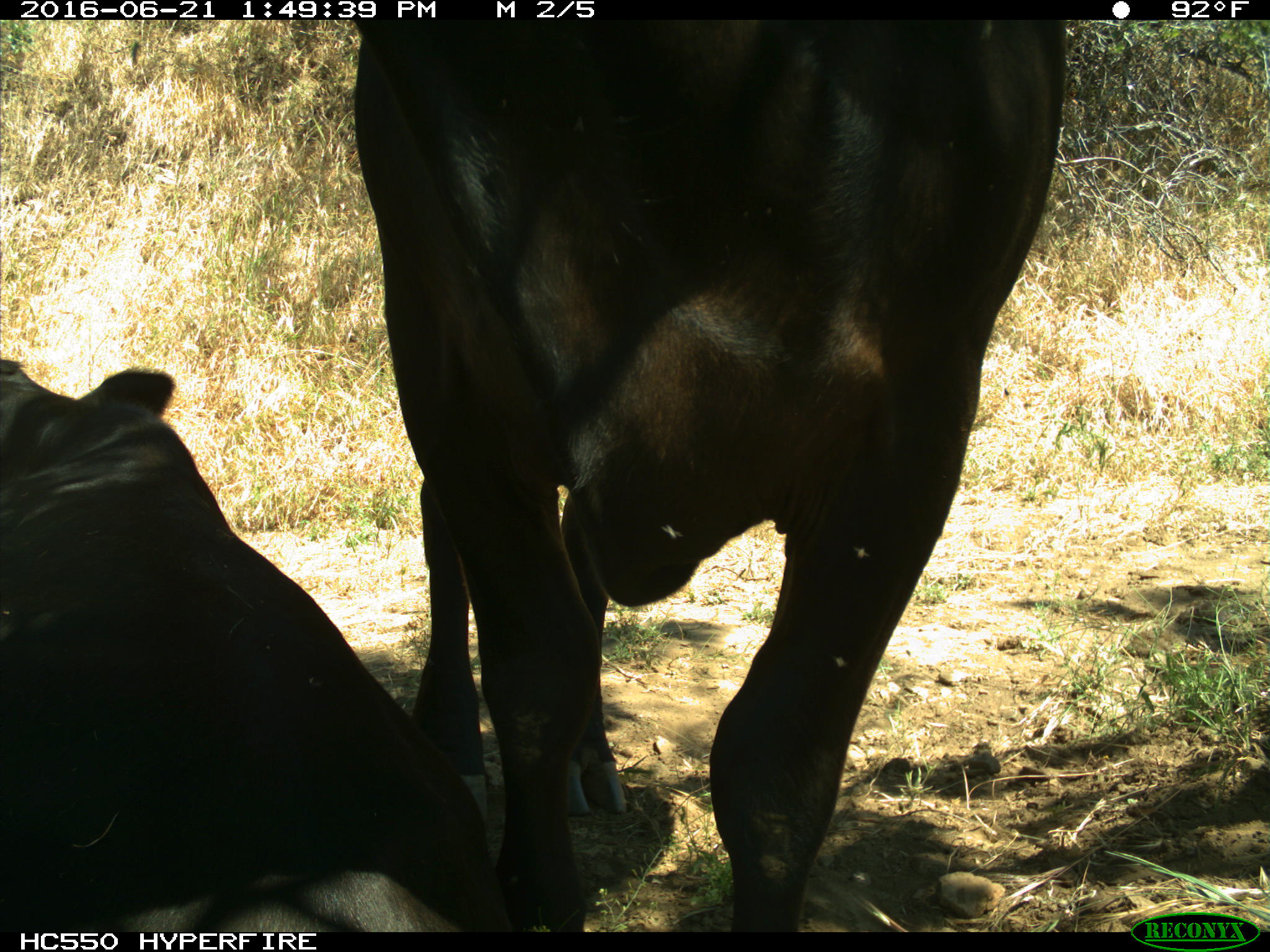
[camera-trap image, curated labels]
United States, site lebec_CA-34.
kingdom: Animalia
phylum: Chordata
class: Mammalia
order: Artiodactyla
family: Bovidae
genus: Bos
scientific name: Bos taurus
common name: domestic cow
Bos taurus (domestic cow).